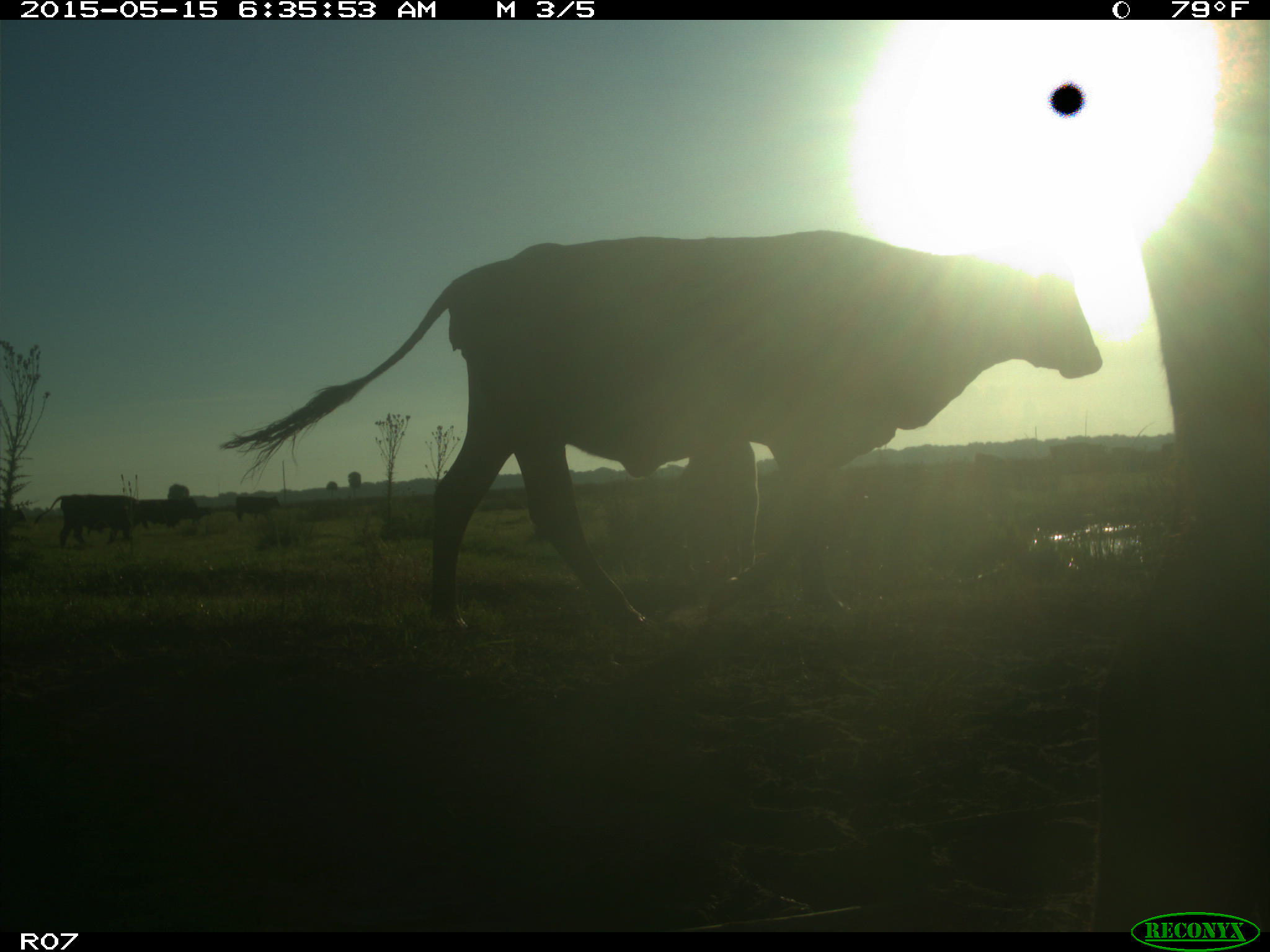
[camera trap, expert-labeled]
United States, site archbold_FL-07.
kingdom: Animalia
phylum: Chordata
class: Mammalia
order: Artiodactyla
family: Bovidae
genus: Bos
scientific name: Bos taurus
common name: domestic cow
Bos taurus (domestic cow).